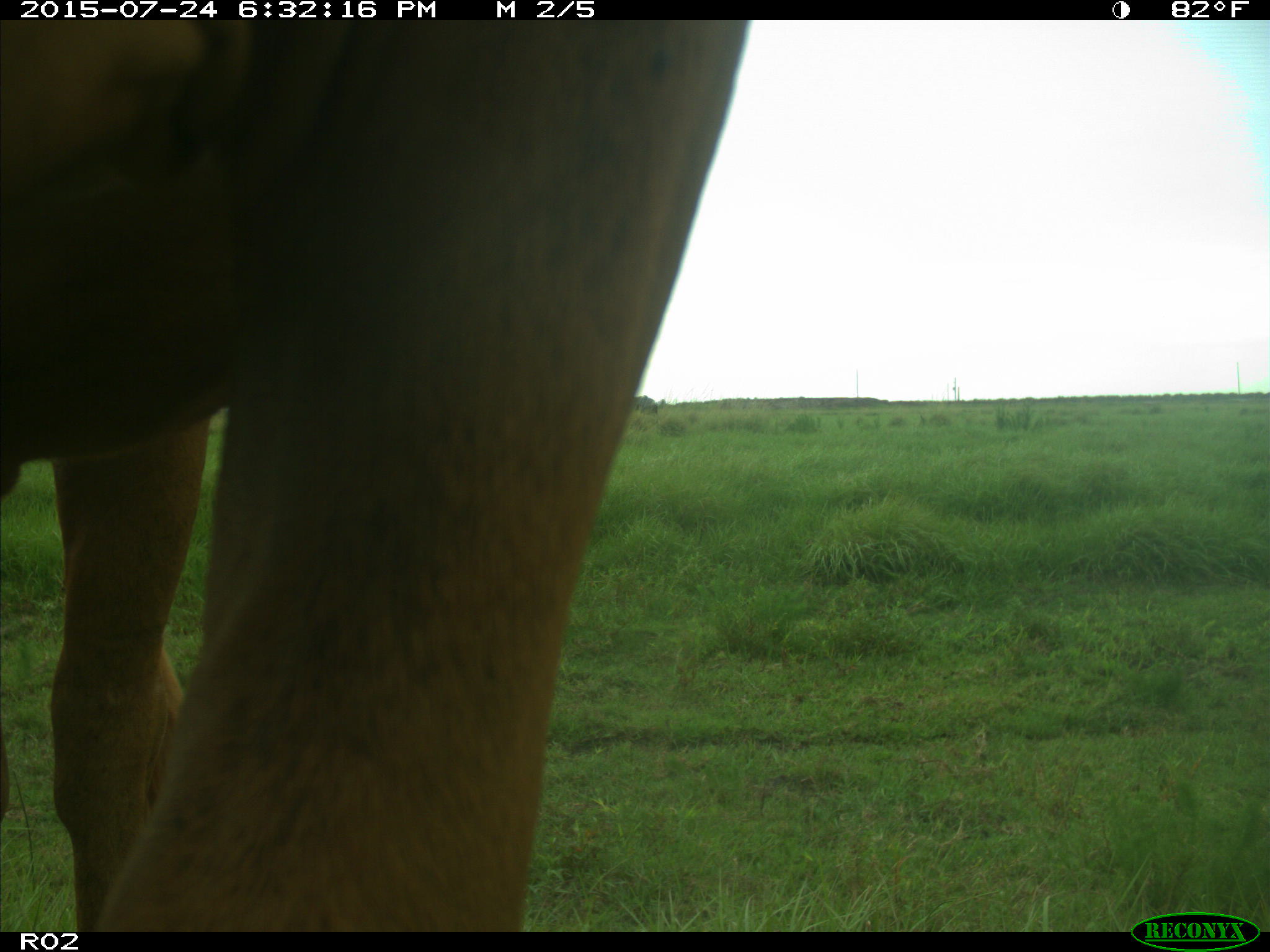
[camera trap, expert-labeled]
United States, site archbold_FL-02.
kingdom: Animalia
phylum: Chordata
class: Mammalia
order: Artiodactyla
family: Bovidae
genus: Bos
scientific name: Bos taurus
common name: domestic cow